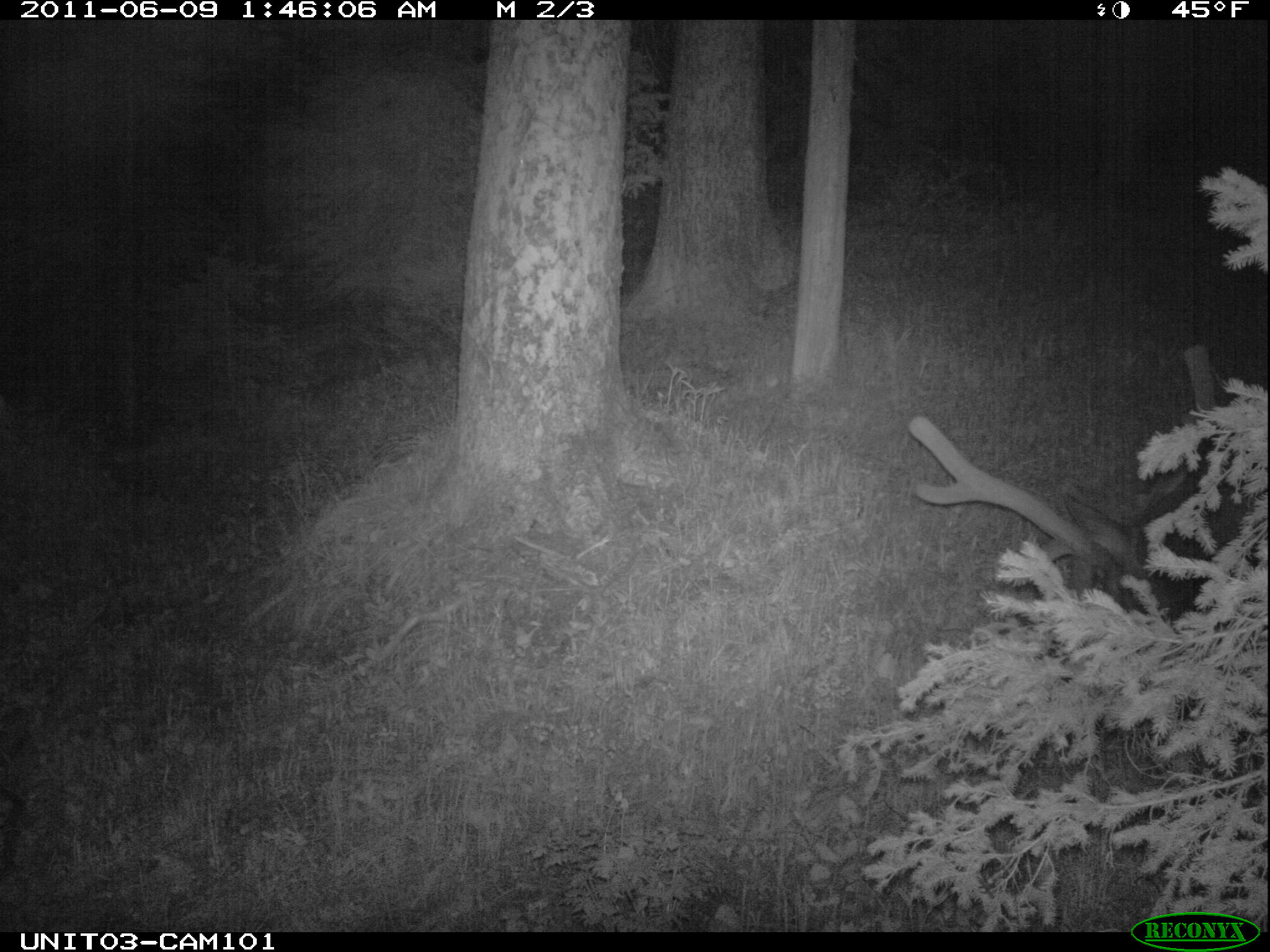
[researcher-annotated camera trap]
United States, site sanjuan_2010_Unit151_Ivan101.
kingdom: Animalia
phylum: Chordata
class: Mammalia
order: Artiodactyla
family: Cervidae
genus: Cervus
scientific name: Cervus elaphus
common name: red deer